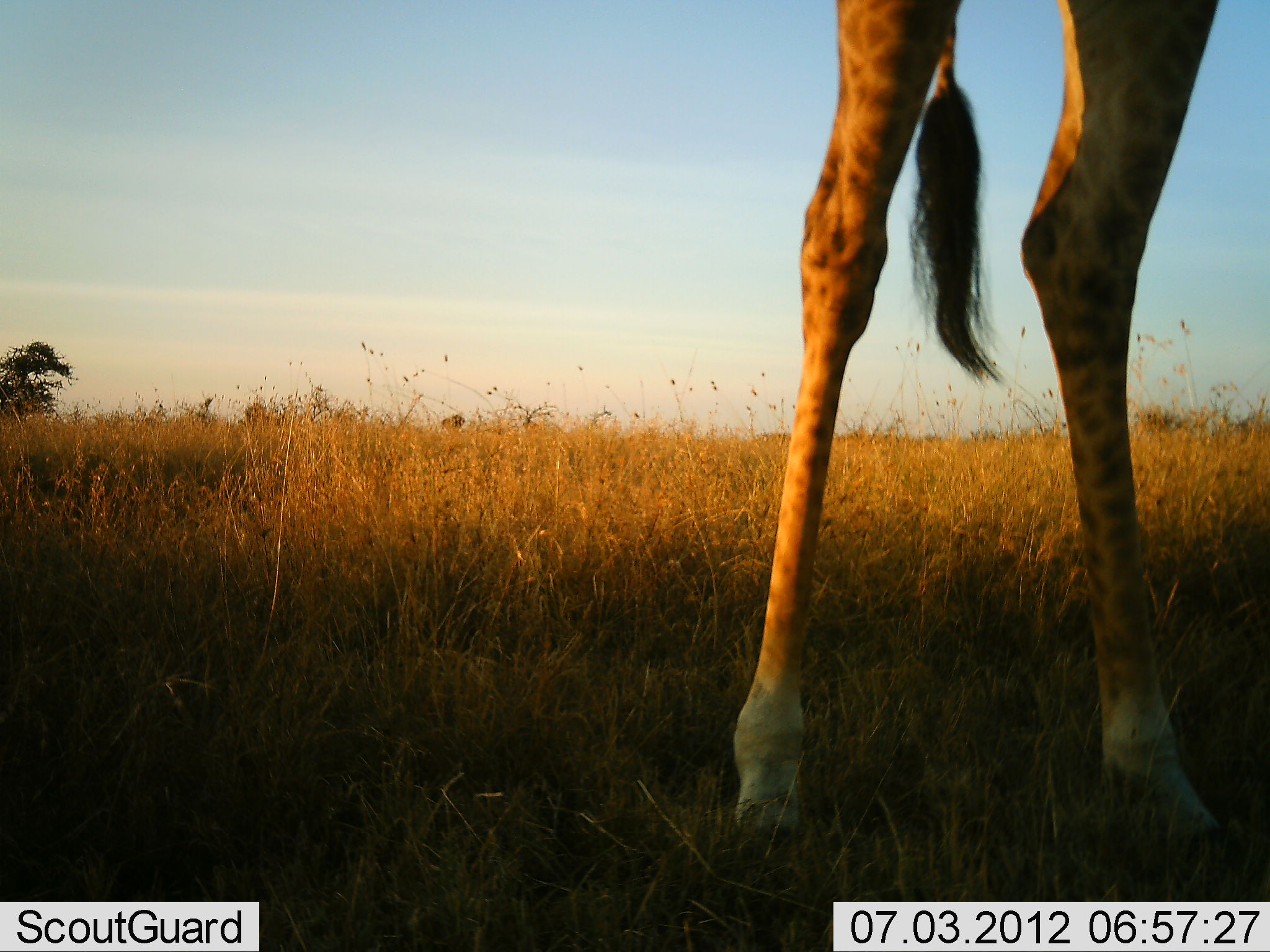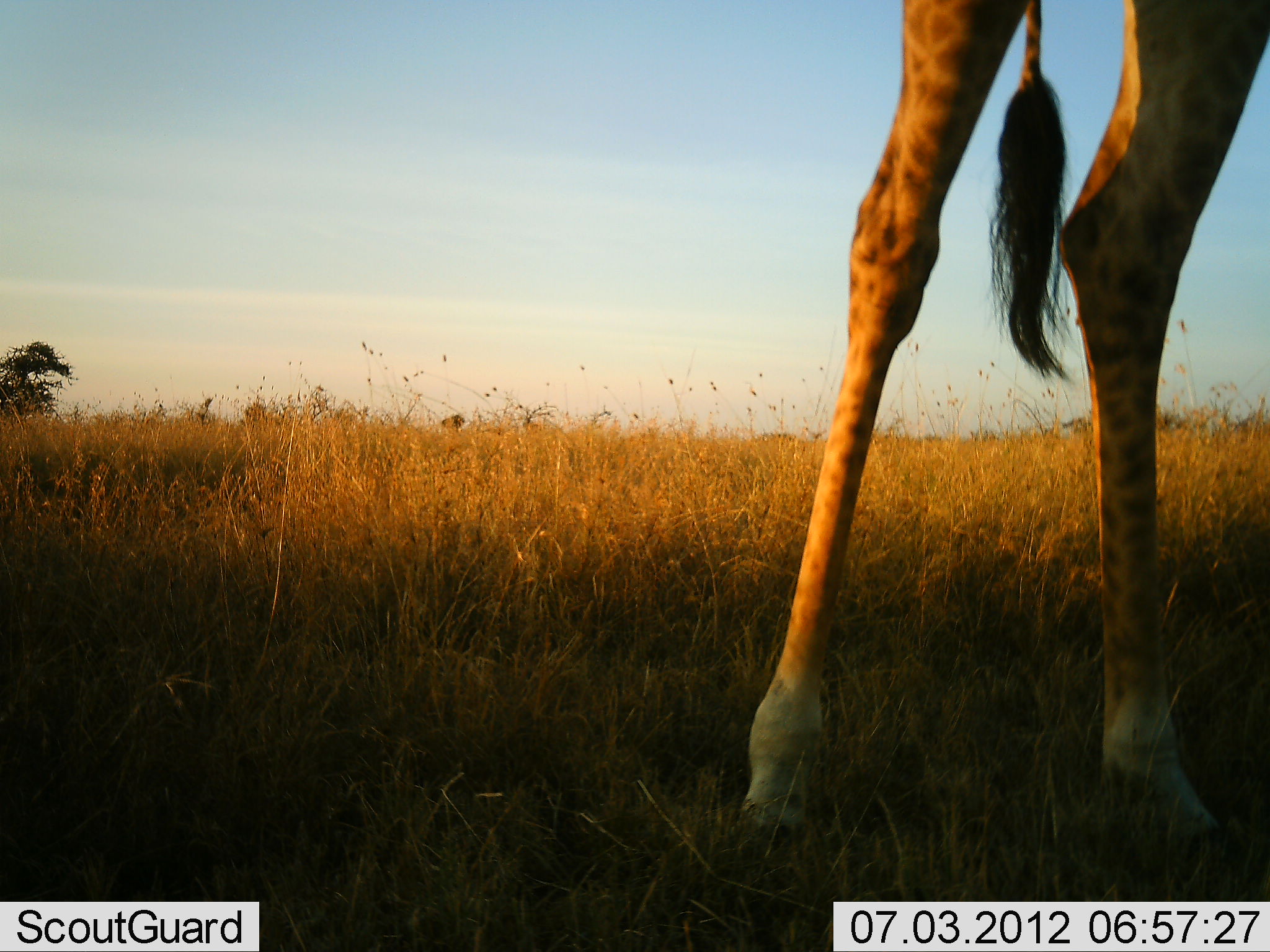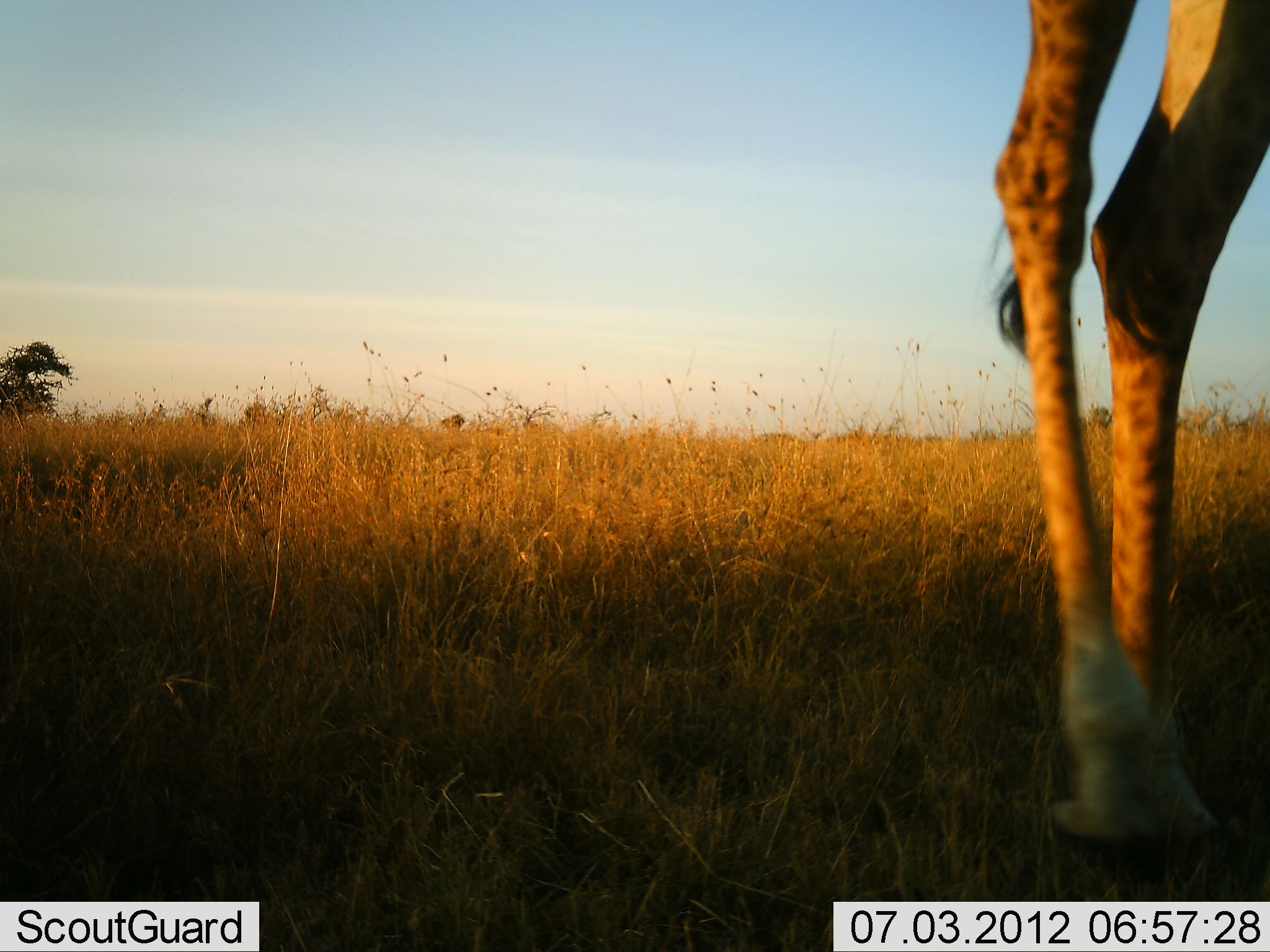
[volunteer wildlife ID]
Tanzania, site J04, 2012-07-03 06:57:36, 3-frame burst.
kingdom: Animalia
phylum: Chordata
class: Mammalia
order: Artiodactyla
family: Giraffidae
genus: Giraffa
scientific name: Giraffa camelopardalis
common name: giraffe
Giraffe (Giraffa camelopardalis), count 1. Behavior (volunteer vote fractions): standing 60%, resting 0%, moving 40%, interacting 0%. Young present (vote fraction): 0%. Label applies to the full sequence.